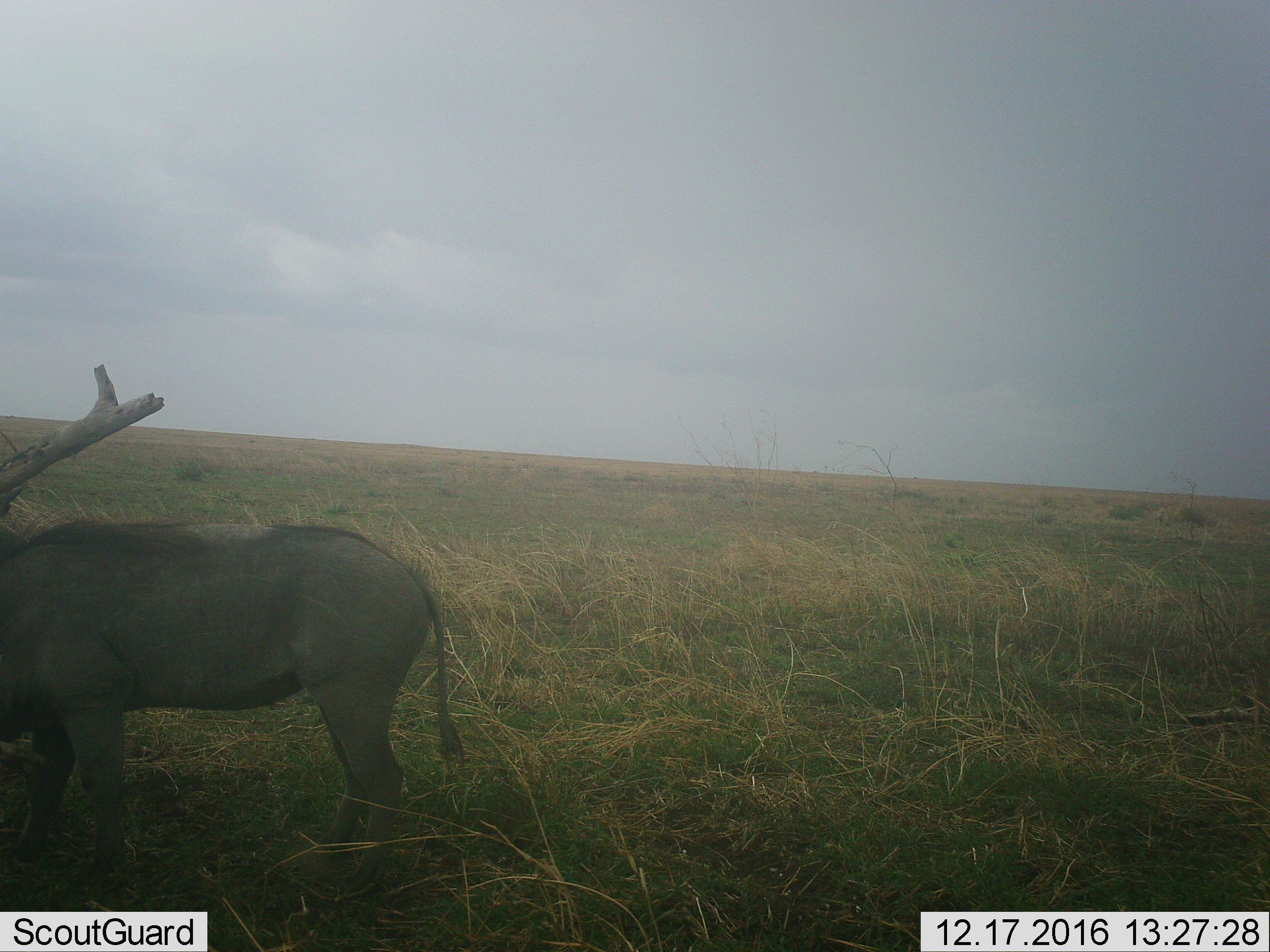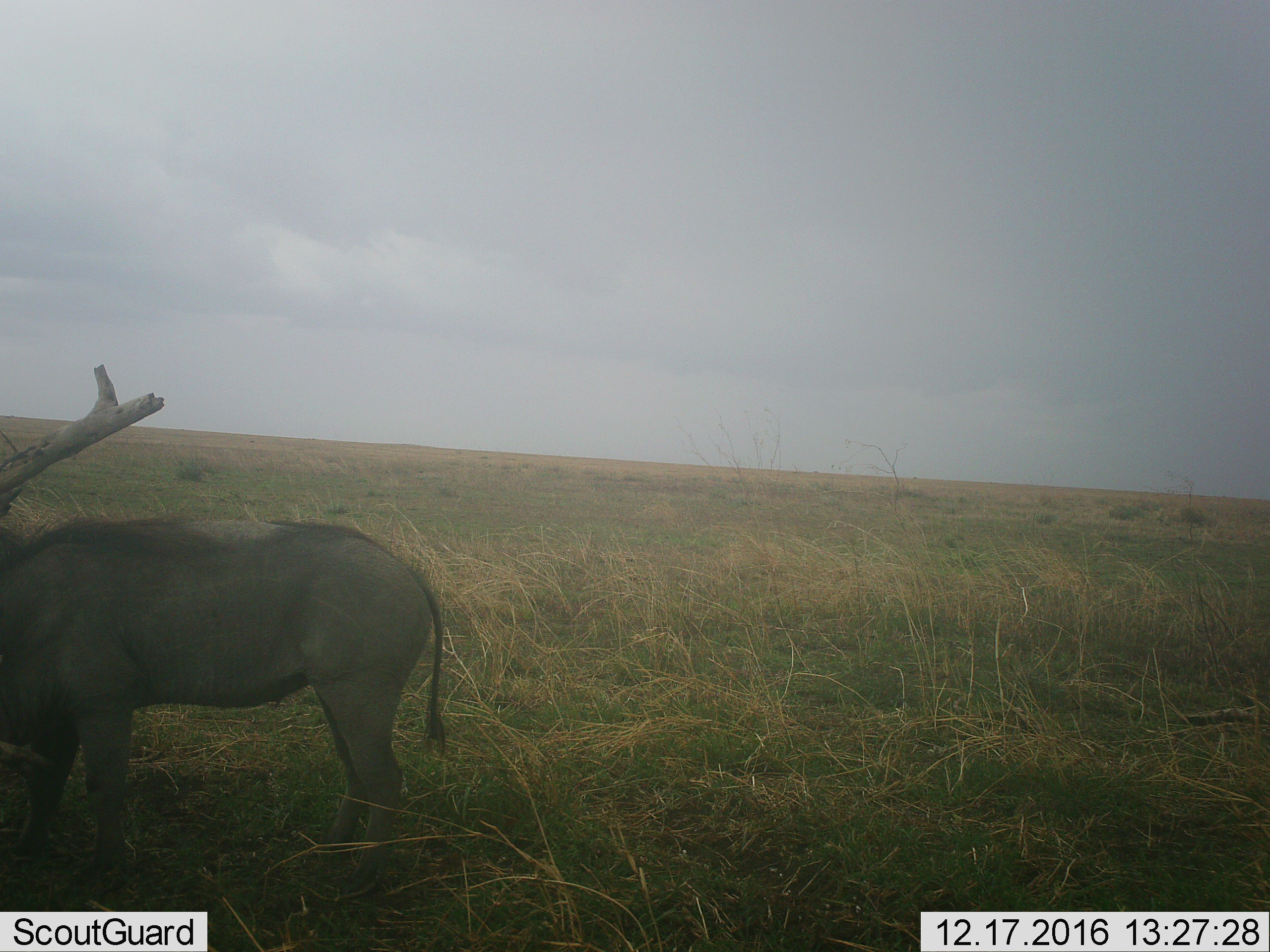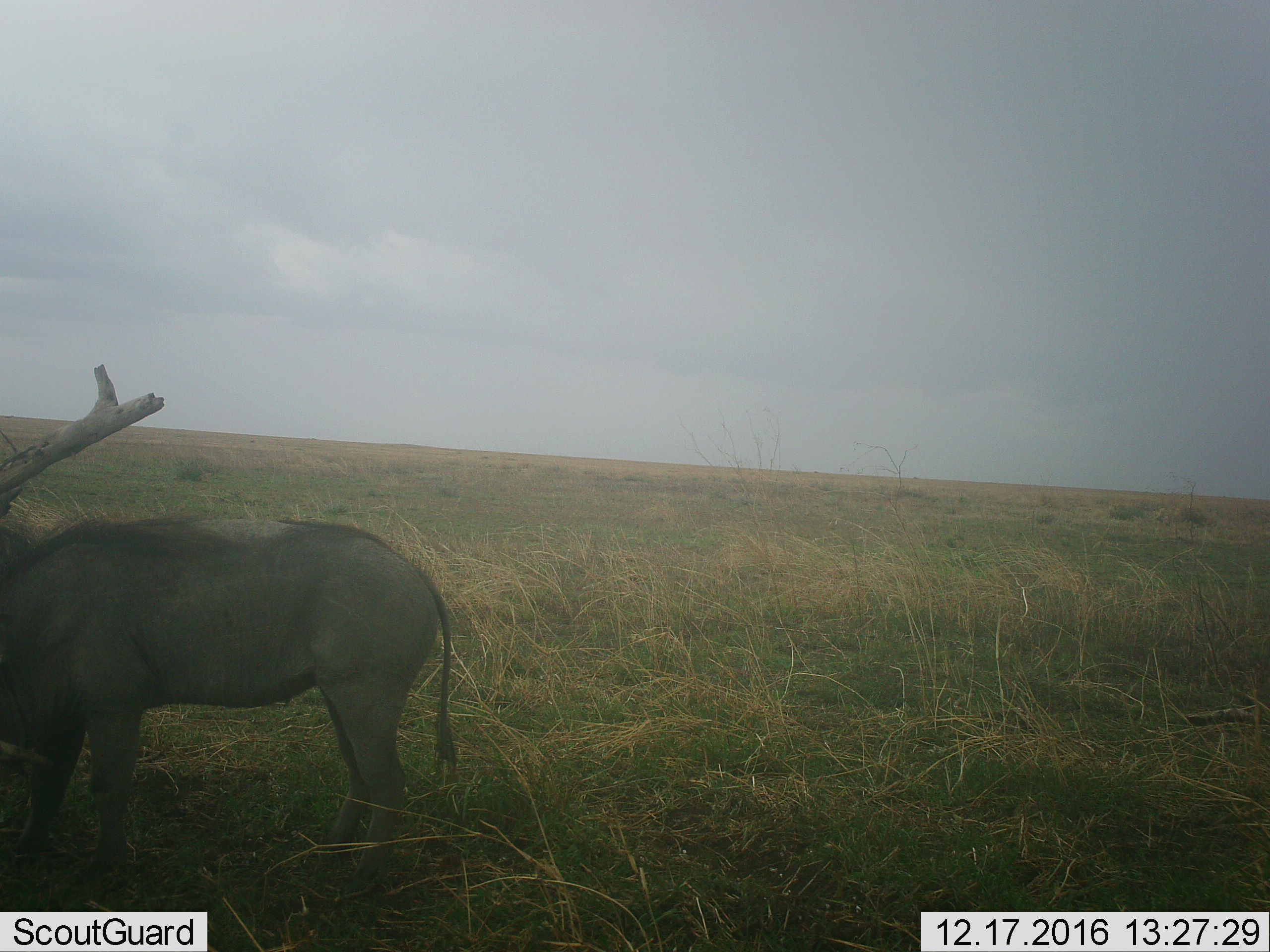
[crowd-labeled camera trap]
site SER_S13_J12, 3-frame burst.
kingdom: Animalia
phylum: Chordata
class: Mammalia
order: Artiodactyla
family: Suidae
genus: Phacochoerus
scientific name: Phacochoerus africanus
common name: warthog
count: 1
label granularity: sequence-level